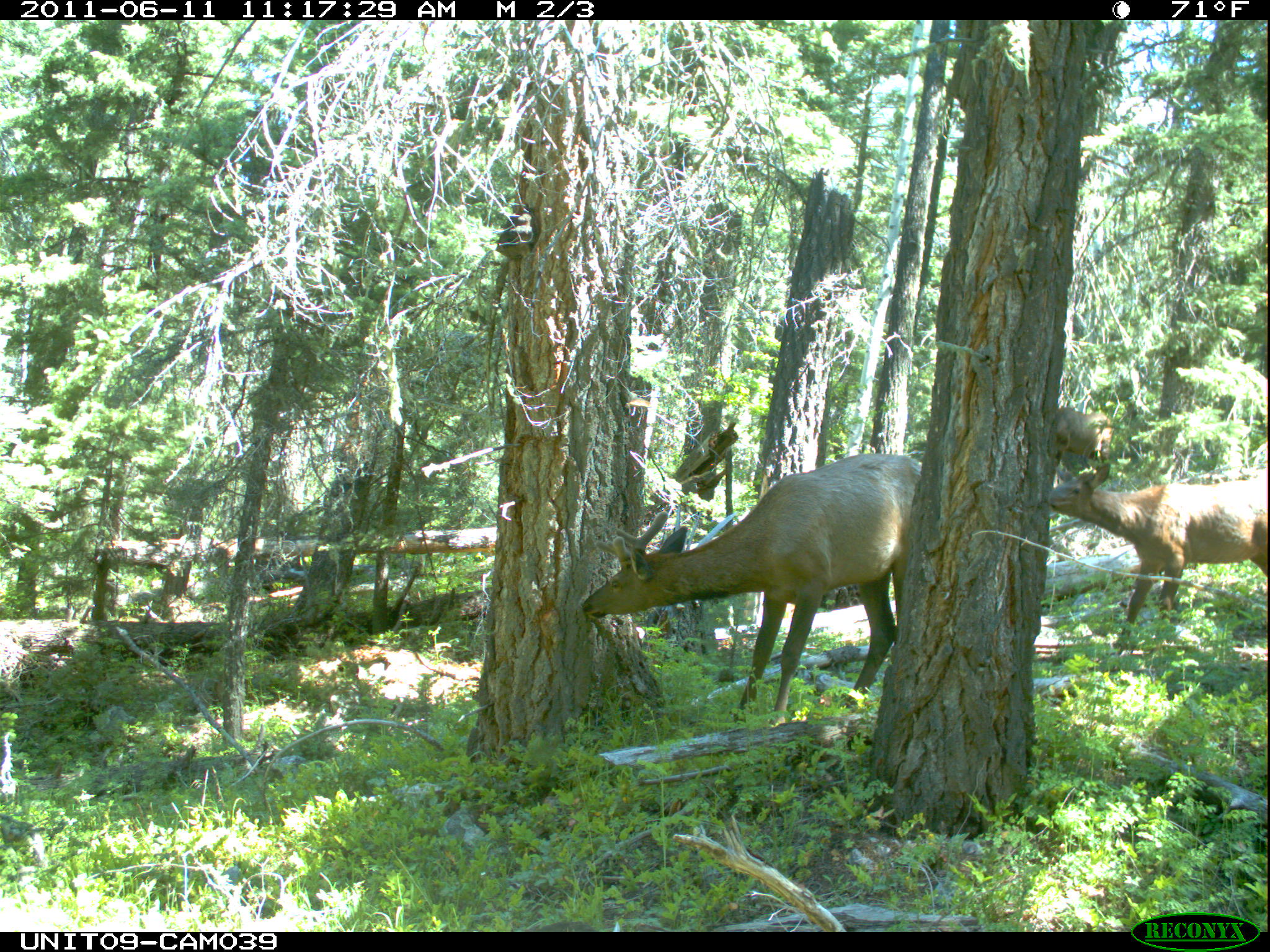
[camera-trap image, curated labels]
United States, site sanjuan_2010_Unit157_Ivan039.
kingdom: Animalia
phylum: Chordata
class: Mammalia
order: Artiodactyla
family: Cervidae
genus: Cervus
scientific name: Cervus elaphus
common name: red deer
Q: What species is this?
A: Cervus elaphus (red deer).